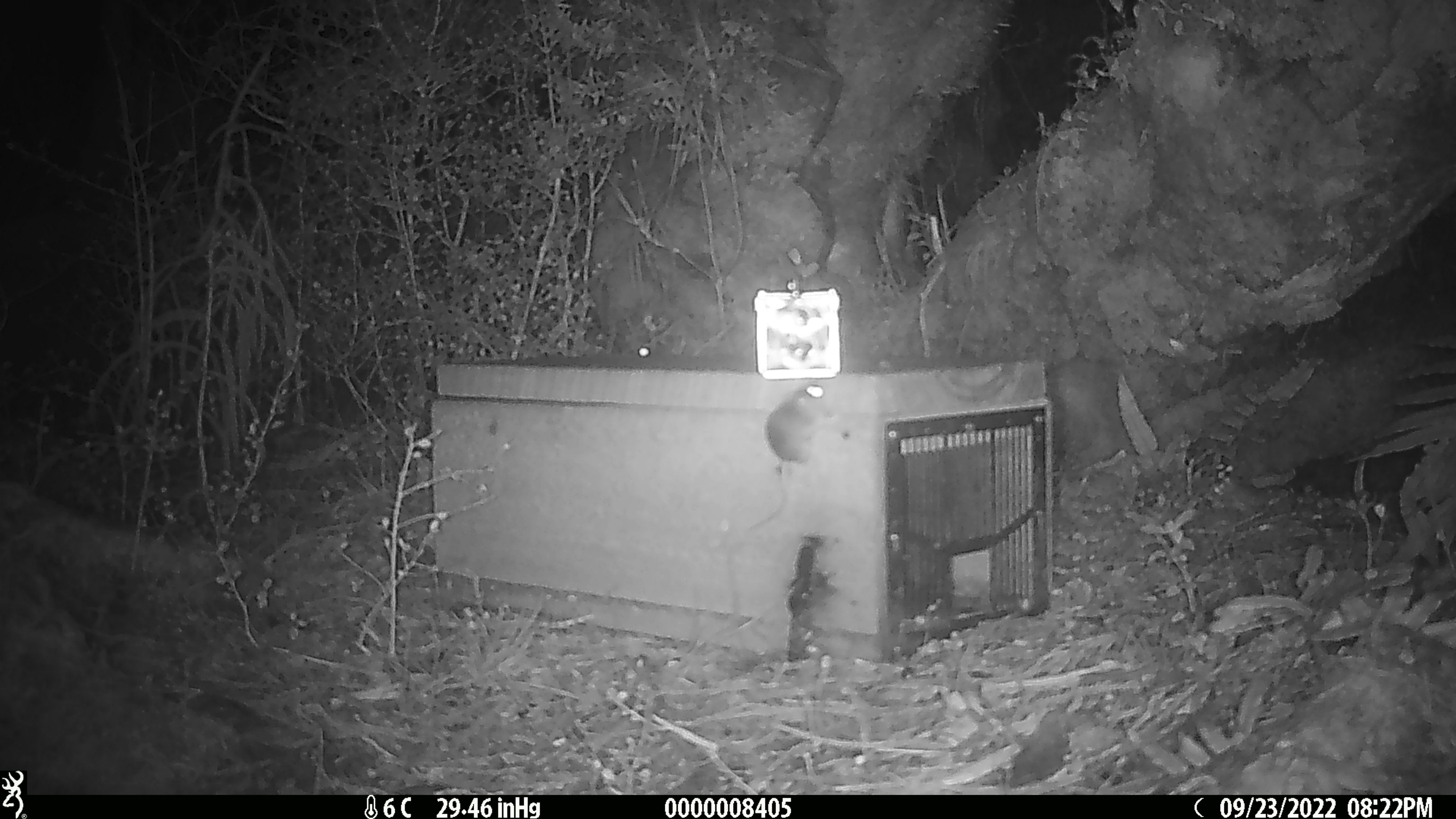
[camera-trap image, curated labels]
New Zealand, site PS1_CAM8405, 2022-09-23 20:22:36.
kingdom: Animalia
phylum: Chordata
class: Mammalia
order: Rodentia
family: Muridae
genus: Mus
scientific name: Mus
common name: mouse